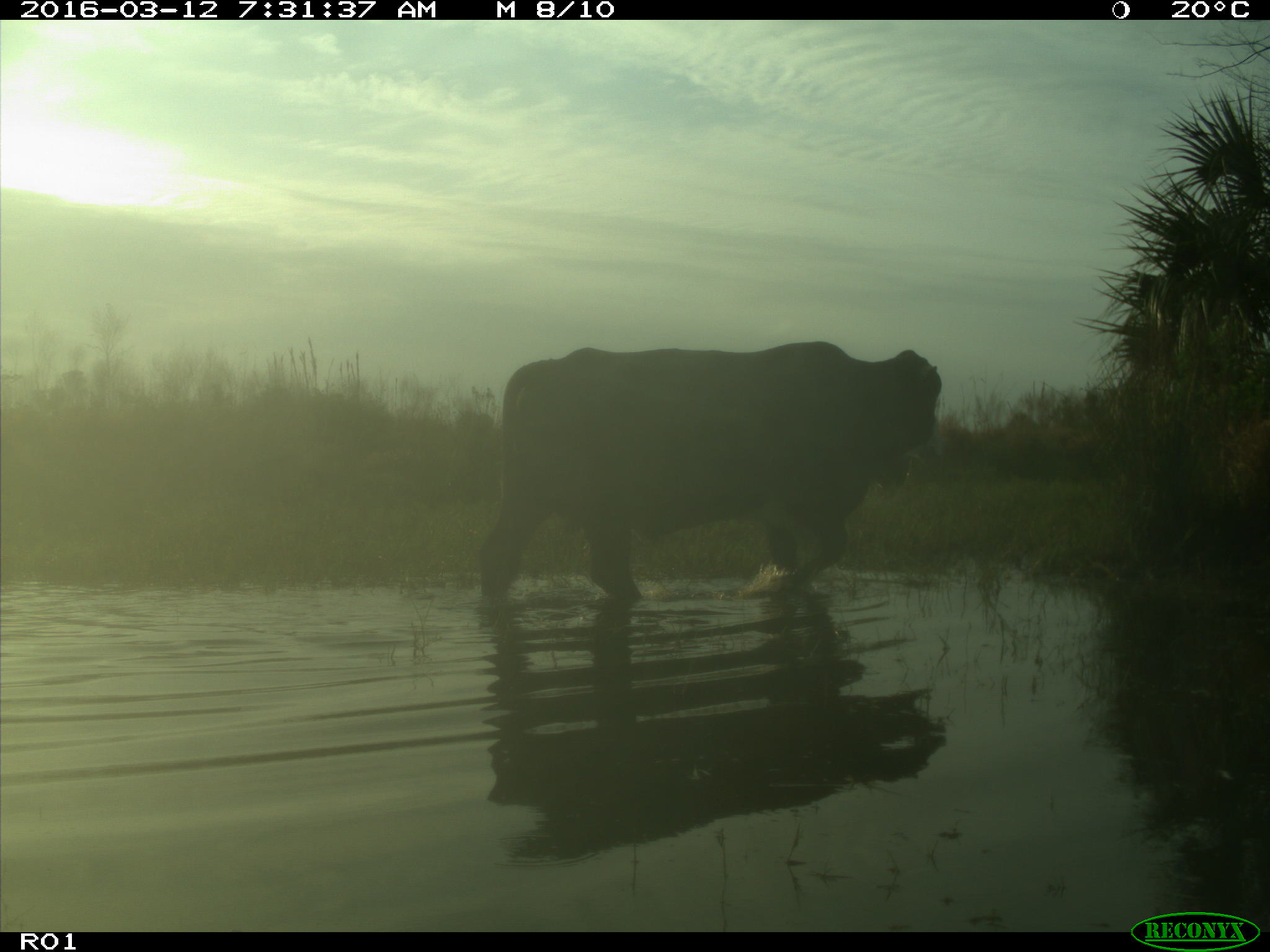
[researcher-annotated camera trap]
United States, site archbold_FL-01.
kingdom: Animalia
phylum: Chordata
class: Mammalia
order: Artiodactyla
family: Bovidae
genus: Bos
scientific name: Bos taurus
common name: domestic cow